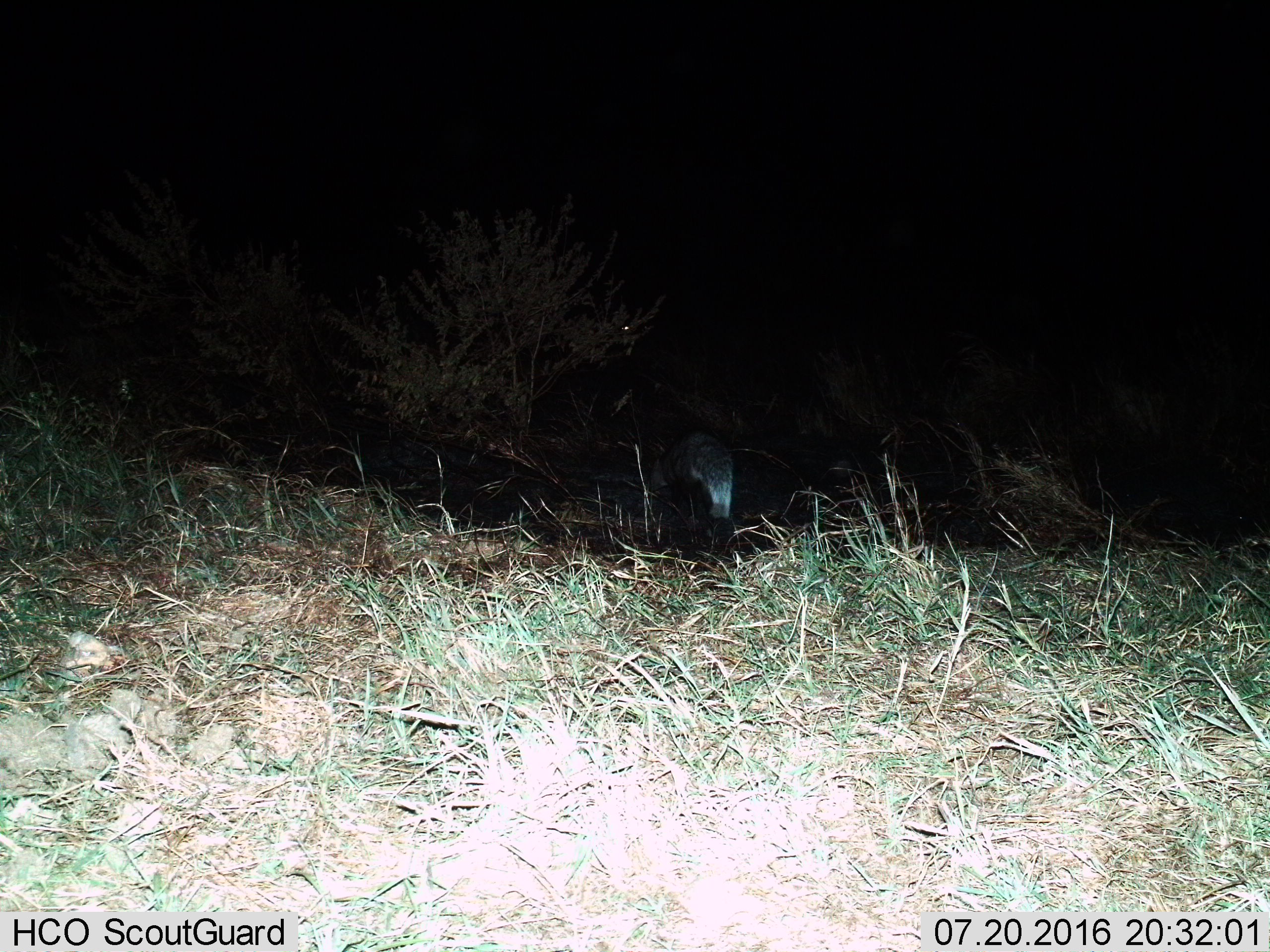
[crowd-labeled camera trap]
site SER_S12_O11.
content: unidentified animal